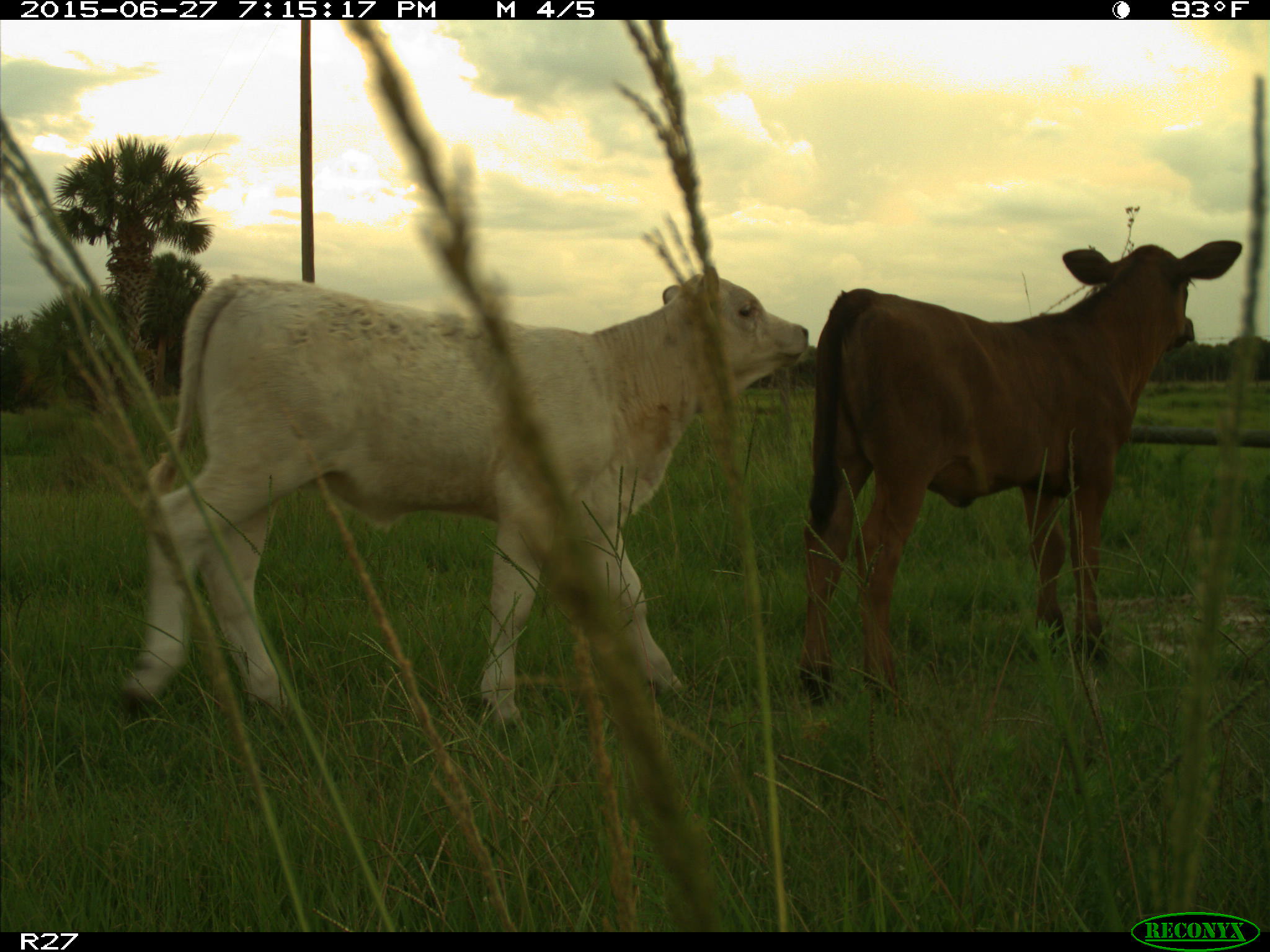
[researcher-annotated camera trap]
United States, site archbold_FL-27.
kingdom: Animalia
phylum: Chordata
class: Mammalia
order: Artiodactyla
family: Bovidae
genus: Bos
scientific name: Bos taurus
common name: domestic cow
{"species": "Bos taurus (domestic cow)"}